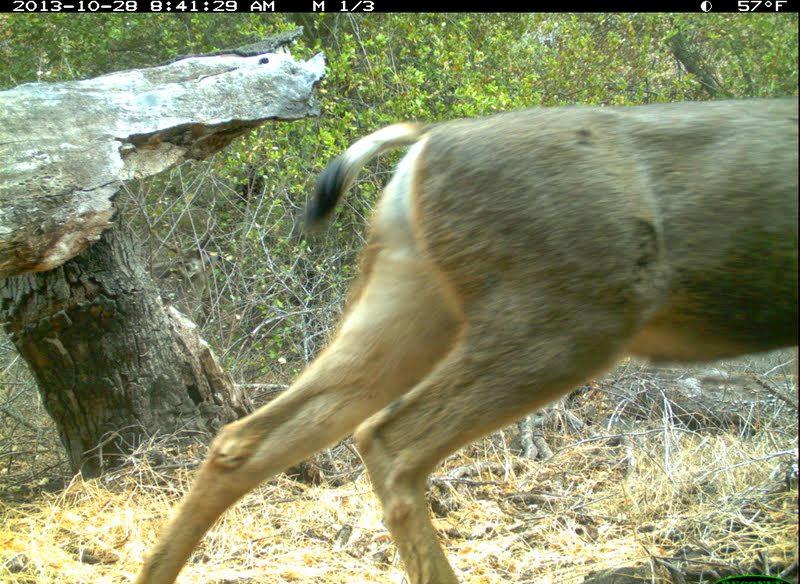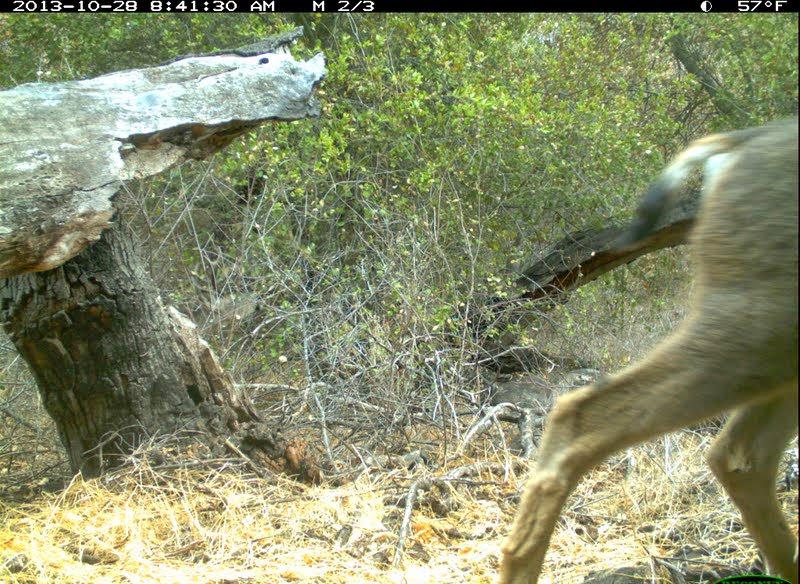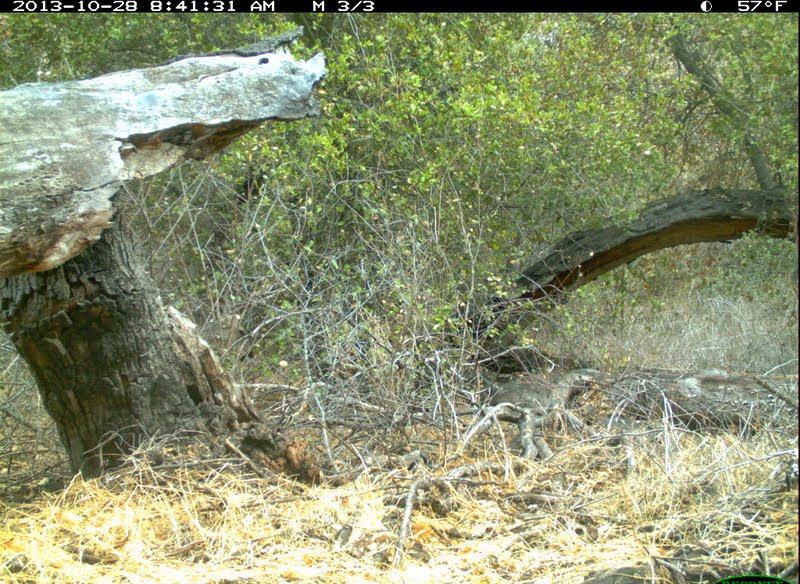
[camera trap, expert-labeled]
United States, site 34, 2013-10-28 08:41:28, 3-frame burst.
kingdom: Animalia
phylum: Chordata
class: Mammalia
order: Artiodactyla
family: Cervidae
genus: Odocoileus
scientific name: Odocoileus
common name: deer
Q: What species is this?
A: Deer (Odocoileus).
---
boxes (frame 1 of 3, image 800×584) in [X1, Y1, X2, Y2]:
deer: [129, 98, 799, 584]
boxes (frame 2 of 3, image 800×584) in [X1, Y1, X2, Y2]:
deer: [499, 117, 800, 584]